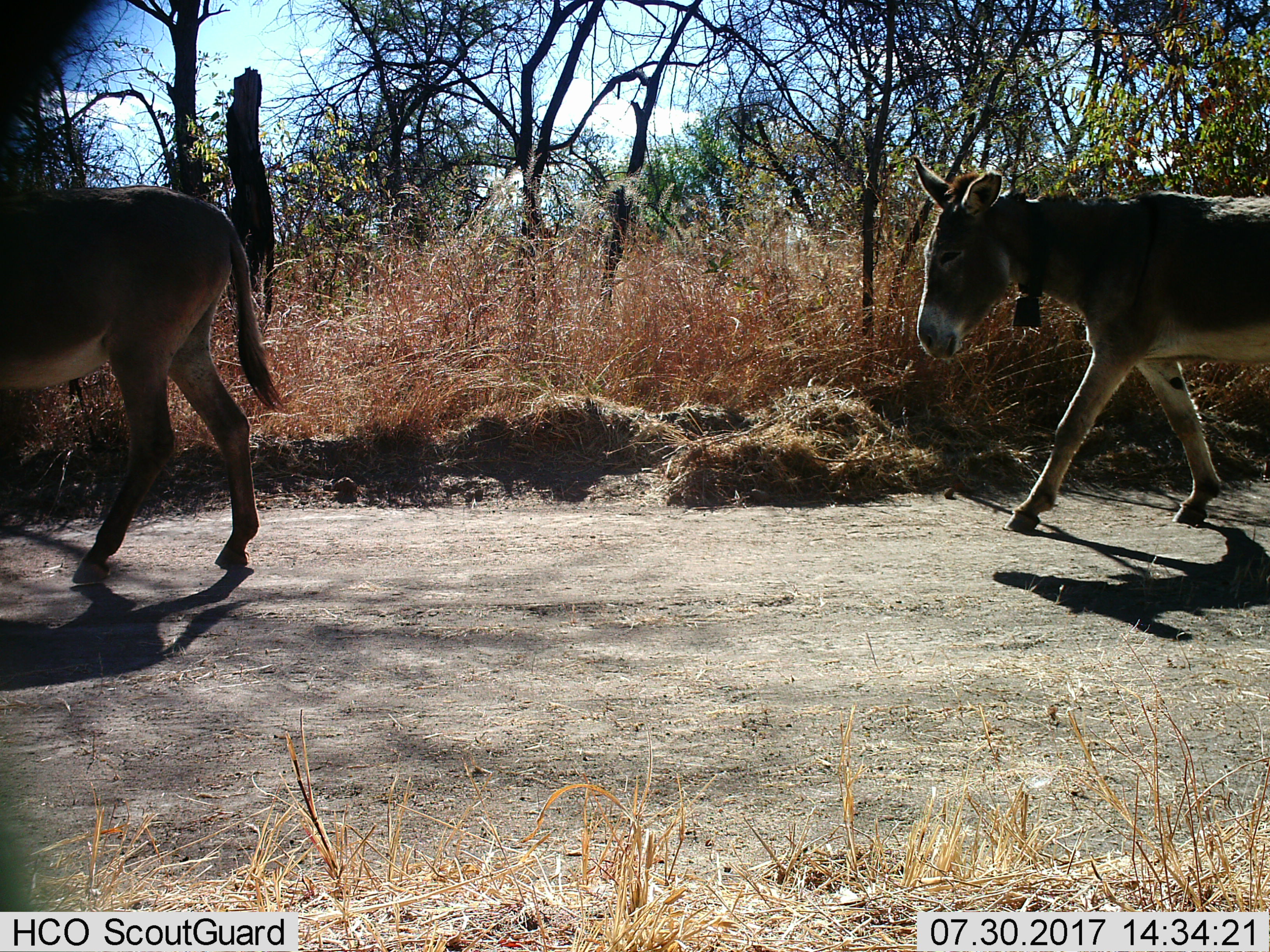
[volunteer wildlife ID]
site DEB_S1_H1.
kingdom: Animalia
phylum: Chordata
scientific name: Vertebrata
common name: domestic animal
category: domesticanimal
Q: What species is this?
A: Domesticanimal (domestic animal) (Vertebrata).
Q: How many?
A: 2.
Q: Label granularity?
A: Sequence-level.